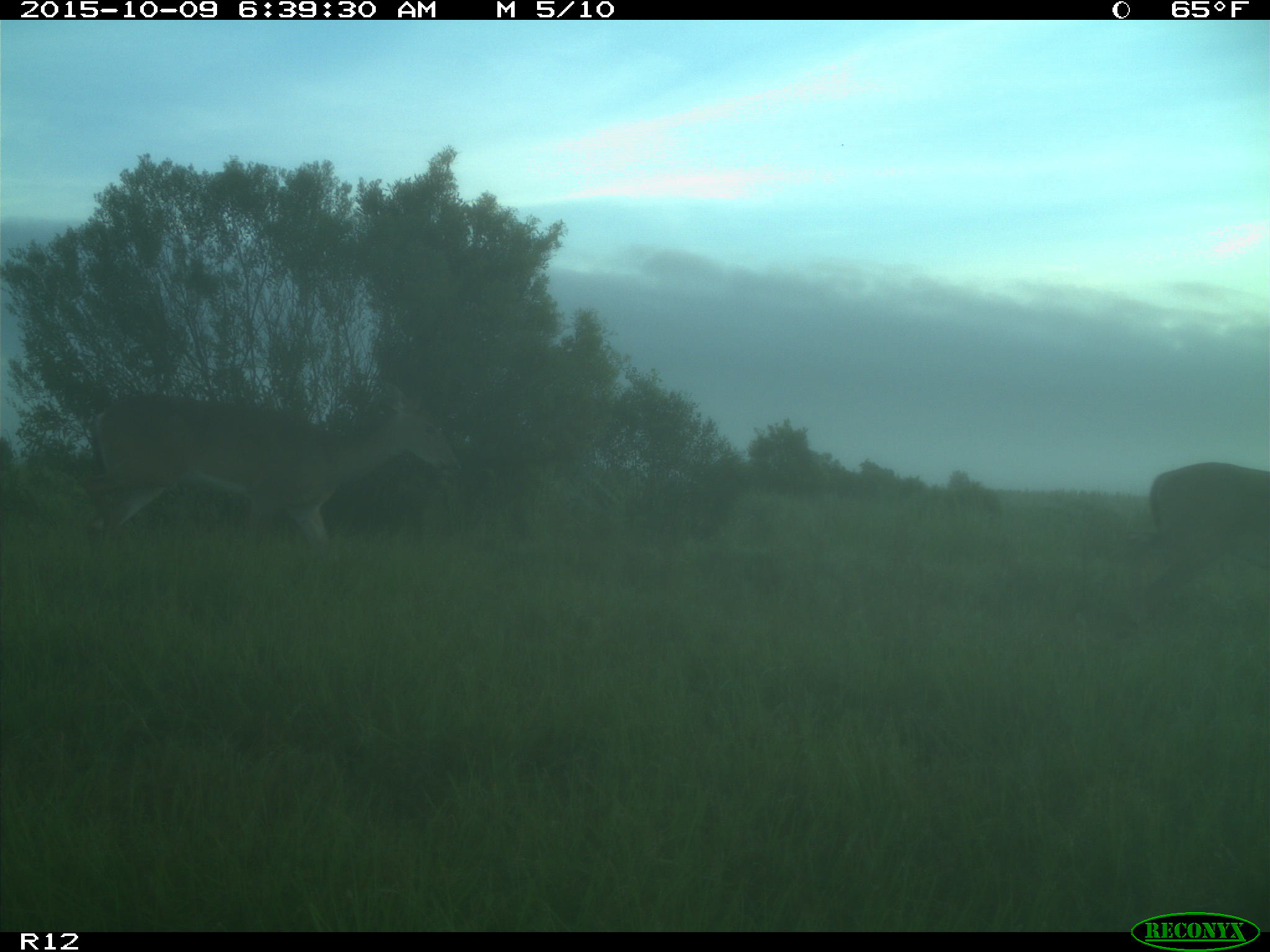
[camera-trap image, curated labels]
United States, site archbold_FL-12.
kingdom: Animalia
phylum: Chordata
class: Mammalia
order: Artiodactyla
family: Cervidae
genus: Odocoileus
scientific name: Odocoileus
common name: deer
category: unidentified deer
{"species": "unidentified deer (deer) (Odocoileus)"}